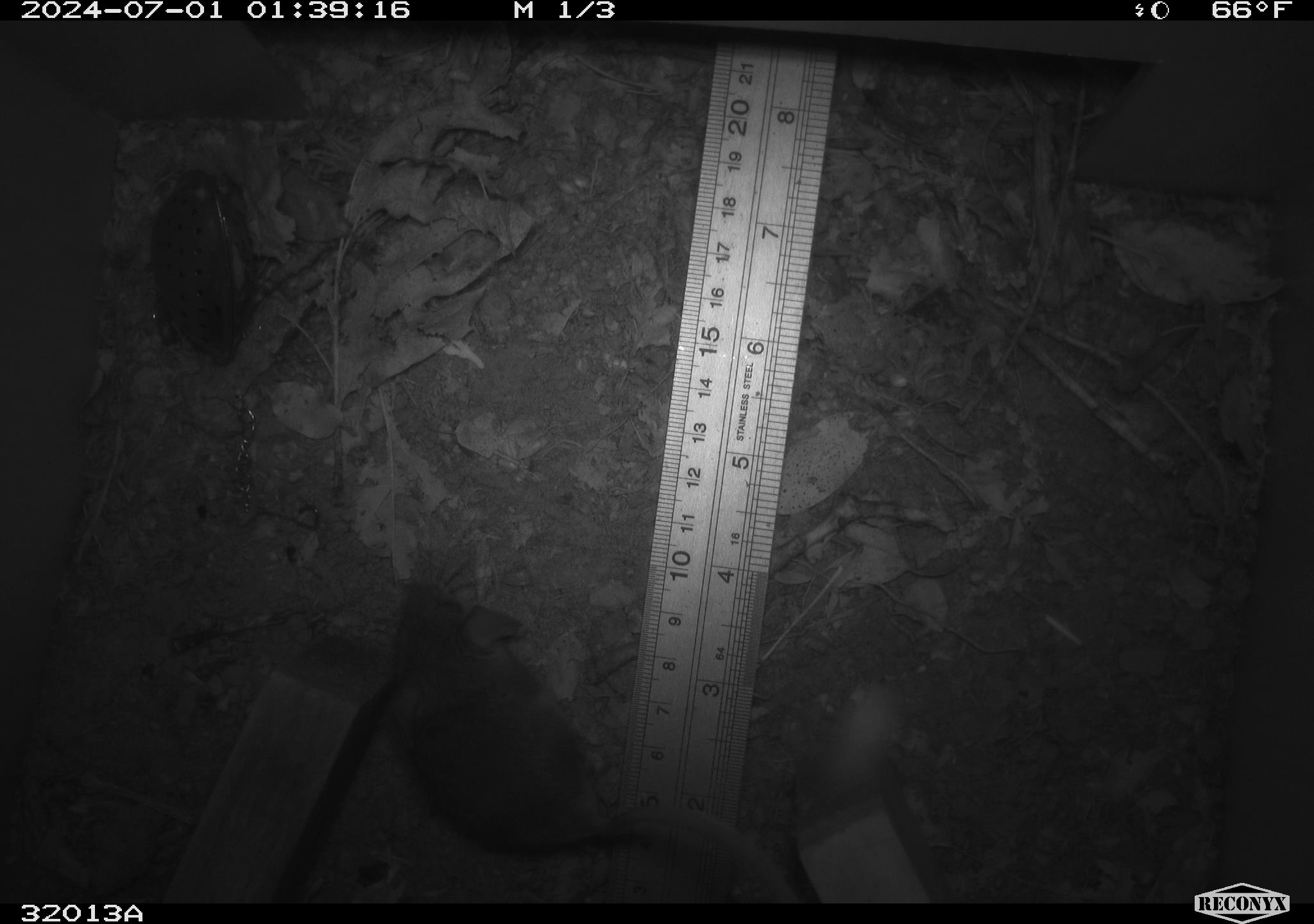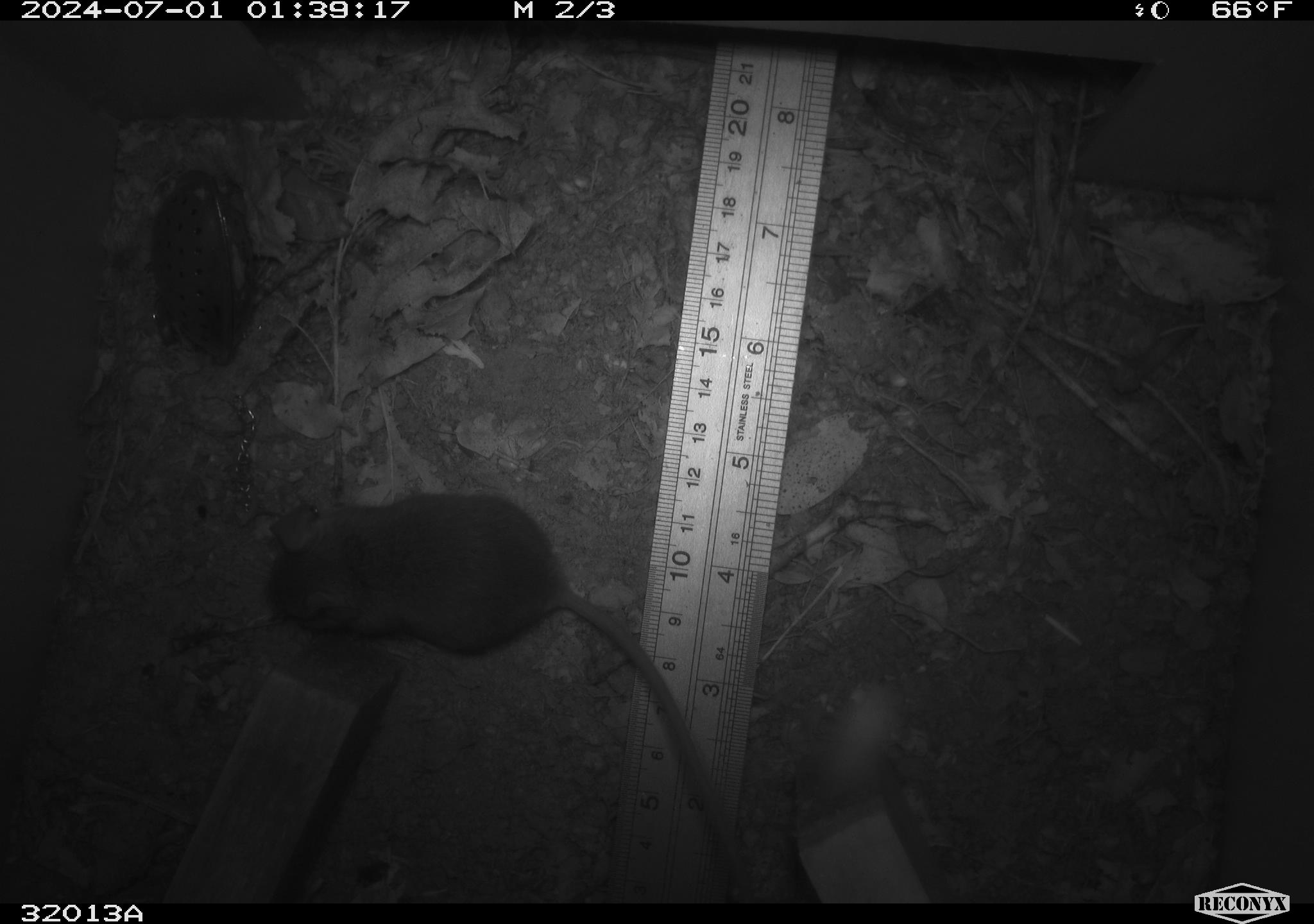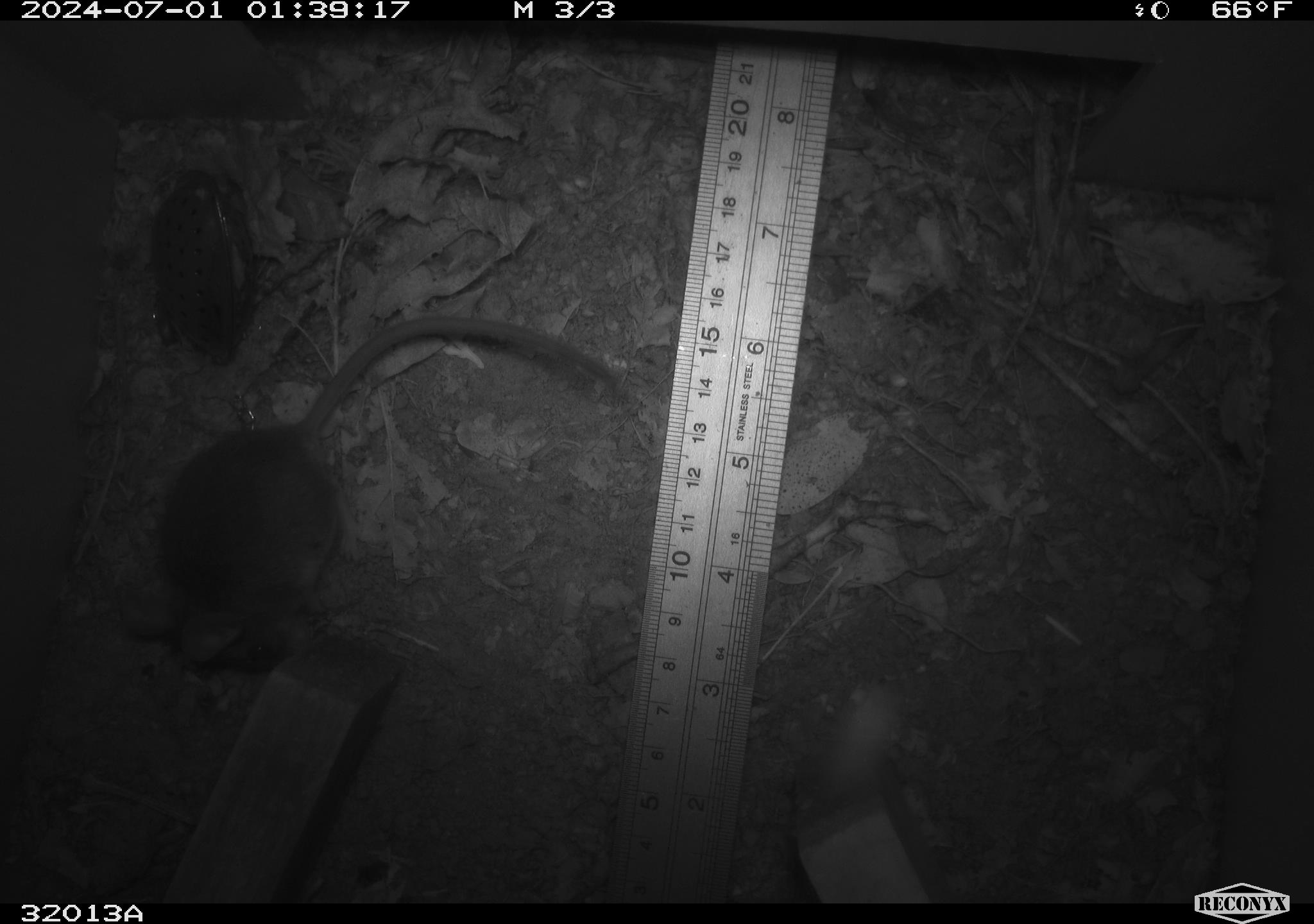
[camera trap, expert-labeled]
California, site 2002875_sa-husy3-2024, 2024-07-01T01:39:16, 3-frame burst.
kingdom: Animalia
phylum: Chordata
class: Mammalia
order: Rodentia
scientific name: Rodentia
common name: rodent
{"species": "rodent (Rodentia)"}